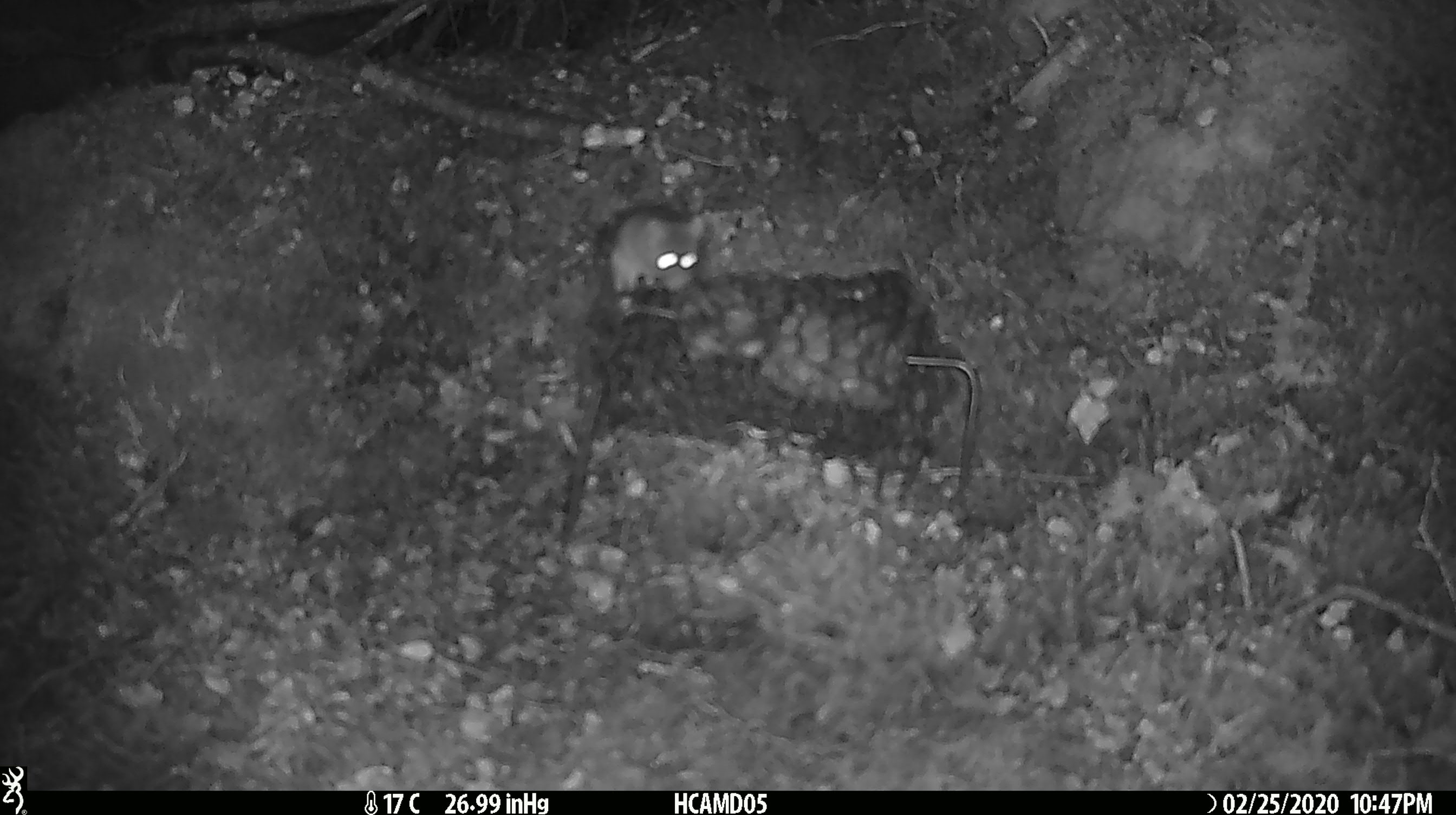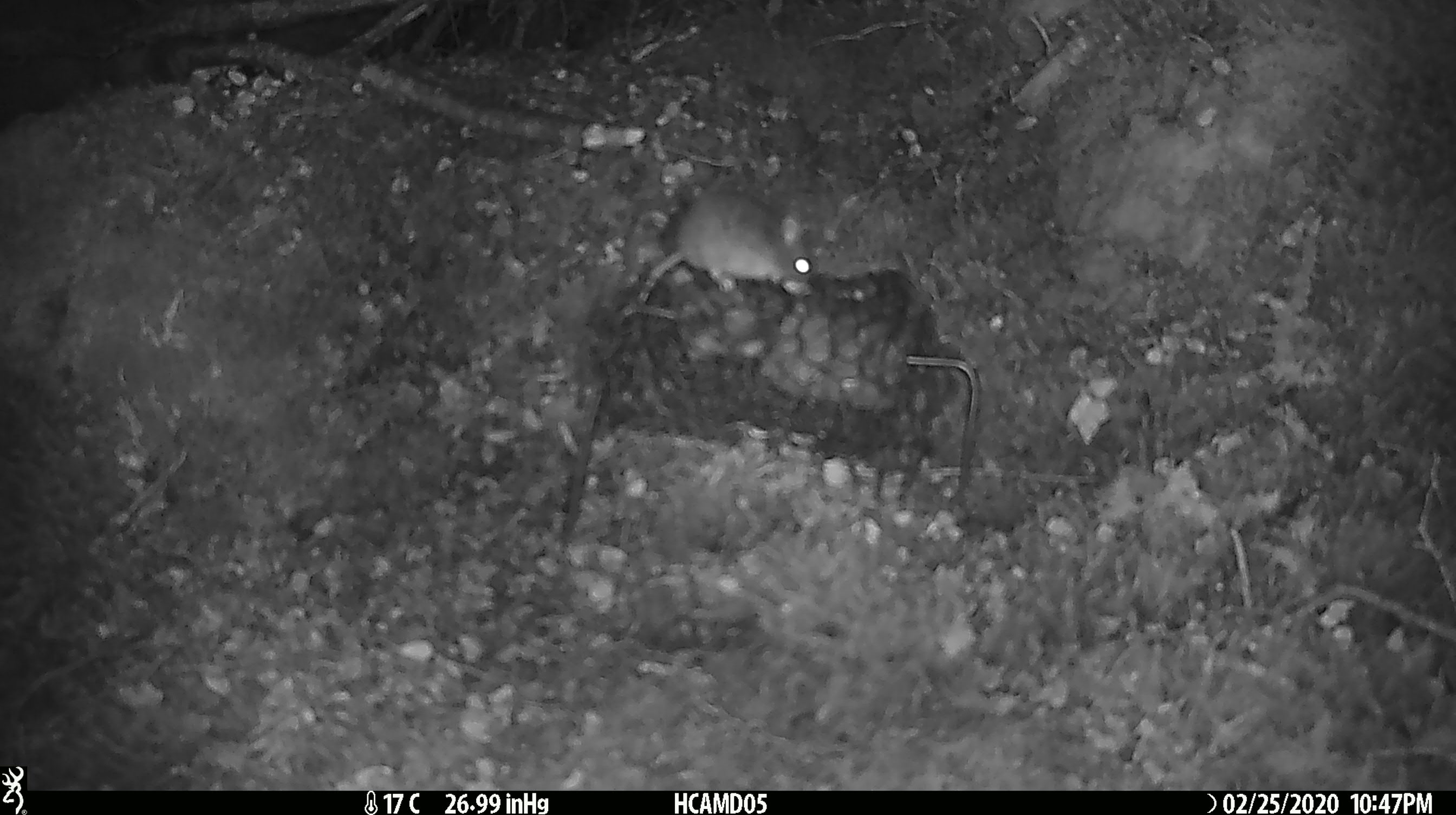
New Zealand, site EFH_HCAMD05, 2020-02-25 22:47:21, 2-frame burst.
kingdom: Animalia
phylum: Chordata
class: Mammalia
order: Rodentia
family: Muridae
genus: Mus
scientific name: Mus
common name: mouse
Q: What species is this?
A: Mouse (Mus).